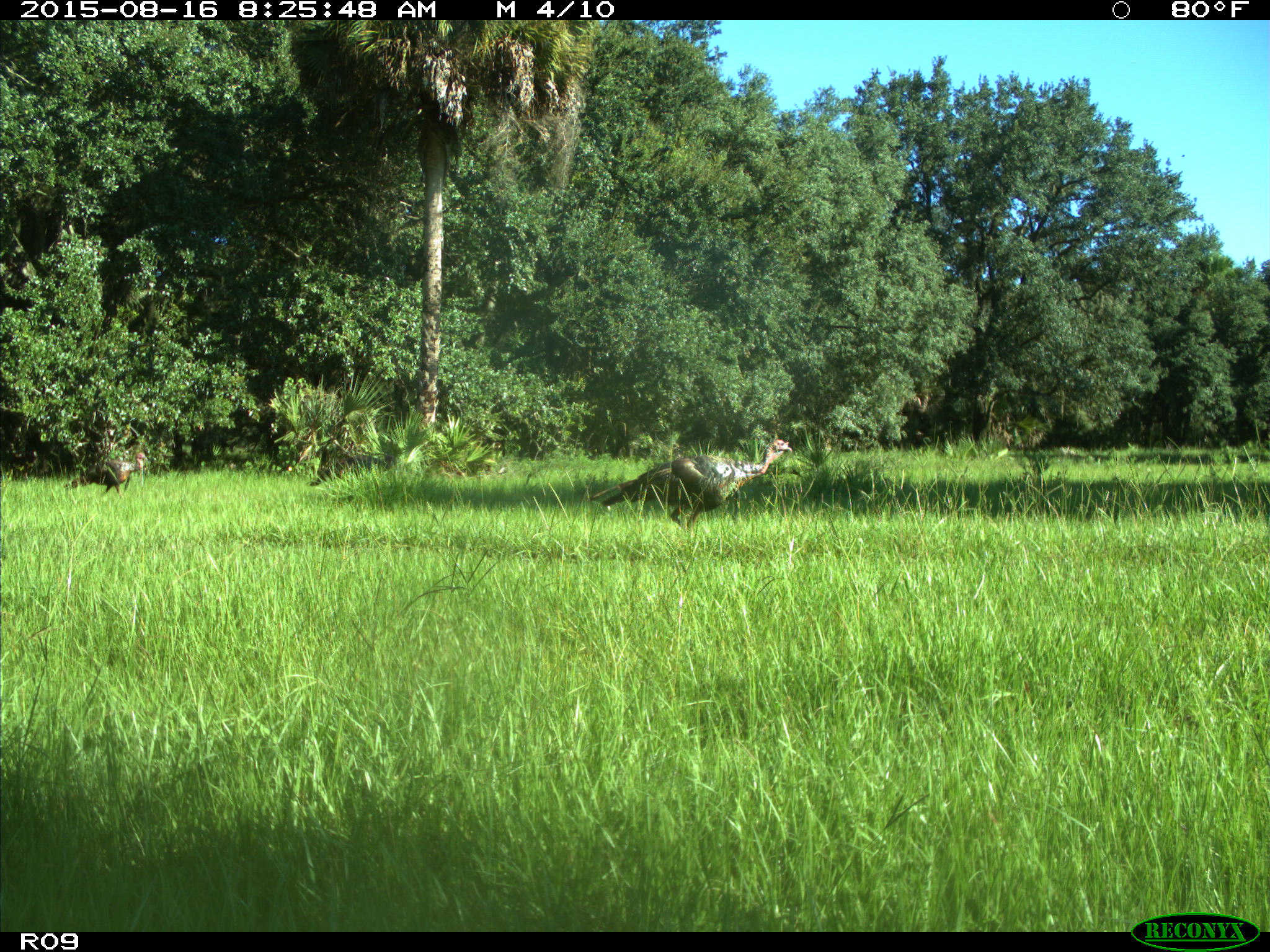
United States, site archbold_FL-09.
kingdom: Animalia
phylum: Chordata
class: Aves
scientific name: Aves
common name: birds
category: unidentified bird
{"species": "unidentified bird (birds) (Aves)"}